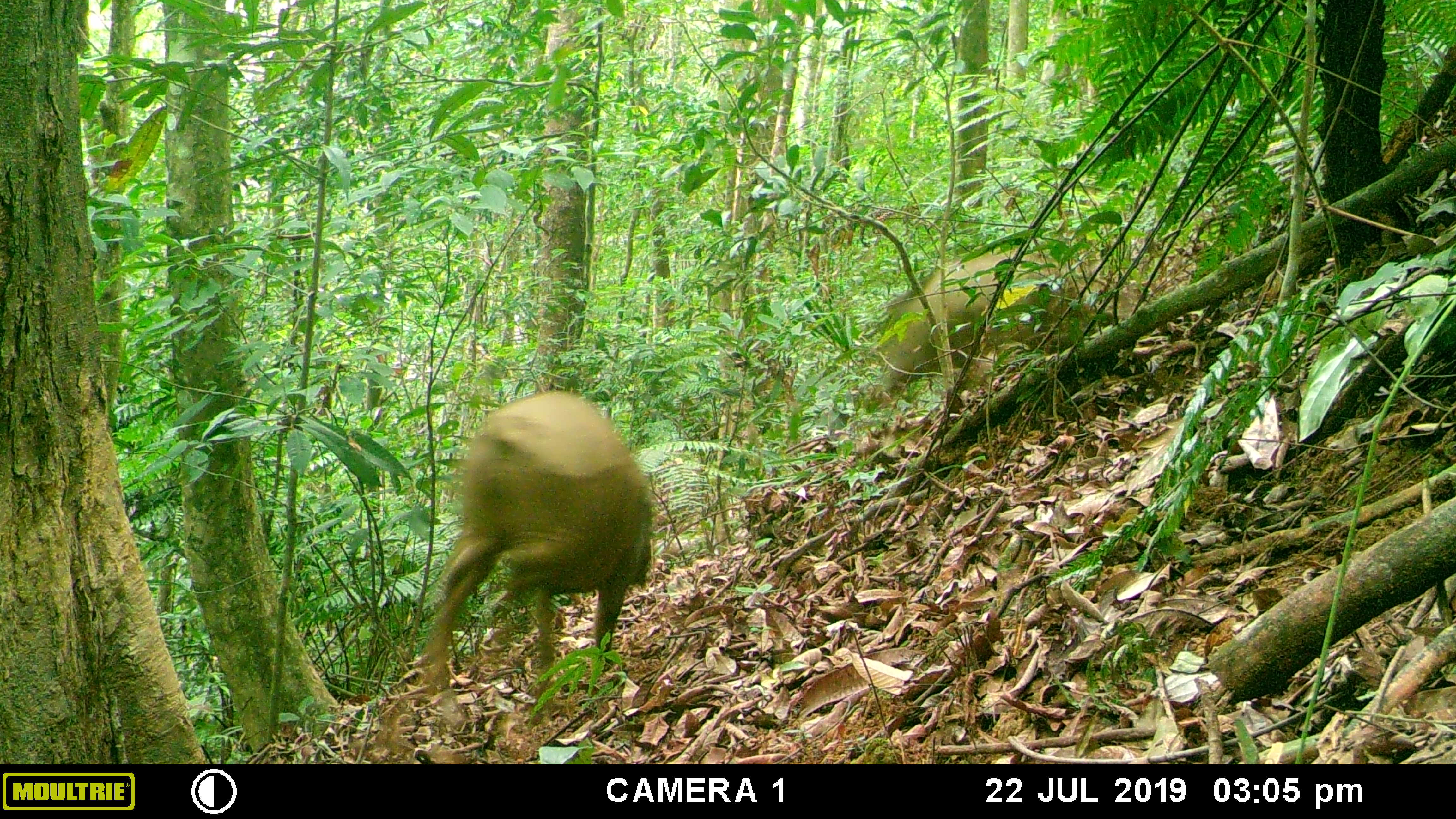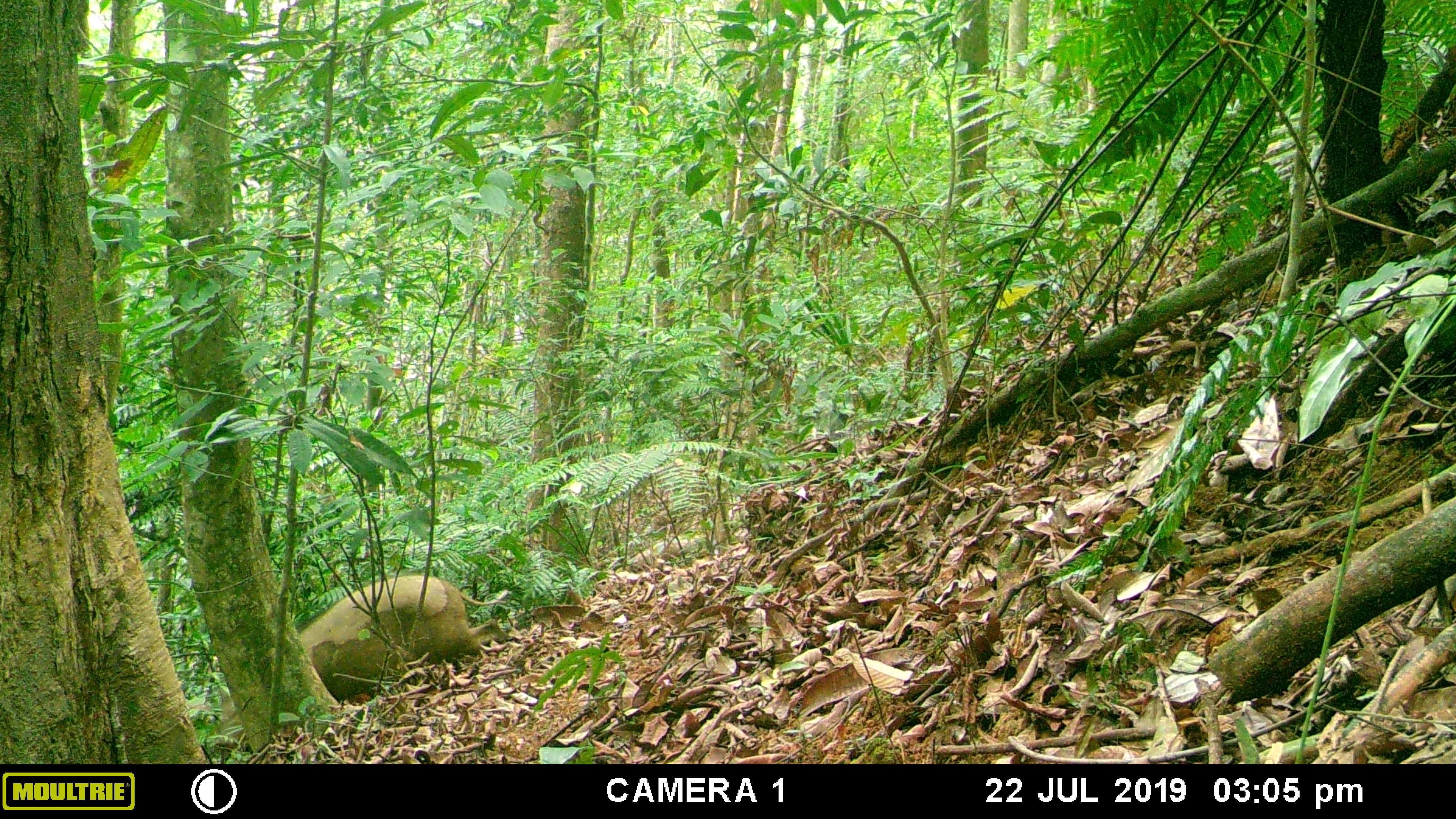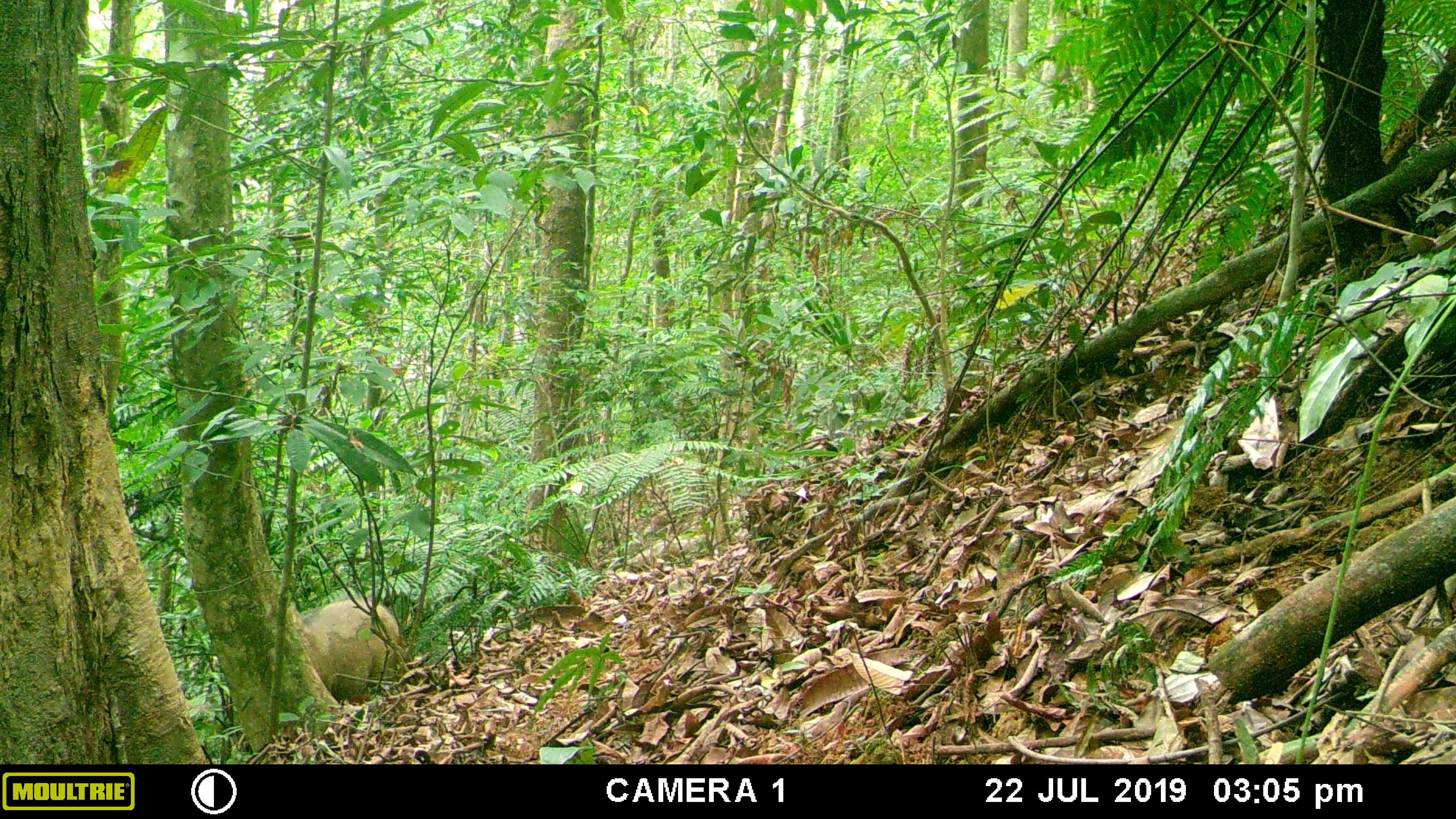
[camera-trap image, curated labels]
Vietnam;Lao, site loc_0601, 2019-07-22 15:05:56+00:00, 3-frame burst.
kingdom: Animalia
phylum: Chordata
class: Mammalia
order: Artiodactyla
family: Suidae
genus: Sus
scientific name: Sus scrofa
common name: eurasian wild pig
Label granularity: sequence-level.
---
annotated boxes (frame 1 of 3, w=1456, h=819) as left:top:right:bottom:
eurasian wild pig: 418:387:658:689; 874:239:1078:406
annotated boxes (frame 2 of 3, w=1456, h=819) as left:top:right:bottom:
eurasian wild pig: 217:572:516:744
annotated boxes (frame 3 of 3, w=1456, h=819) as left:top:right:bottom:
eurasian wild pig: 294:595:404:702